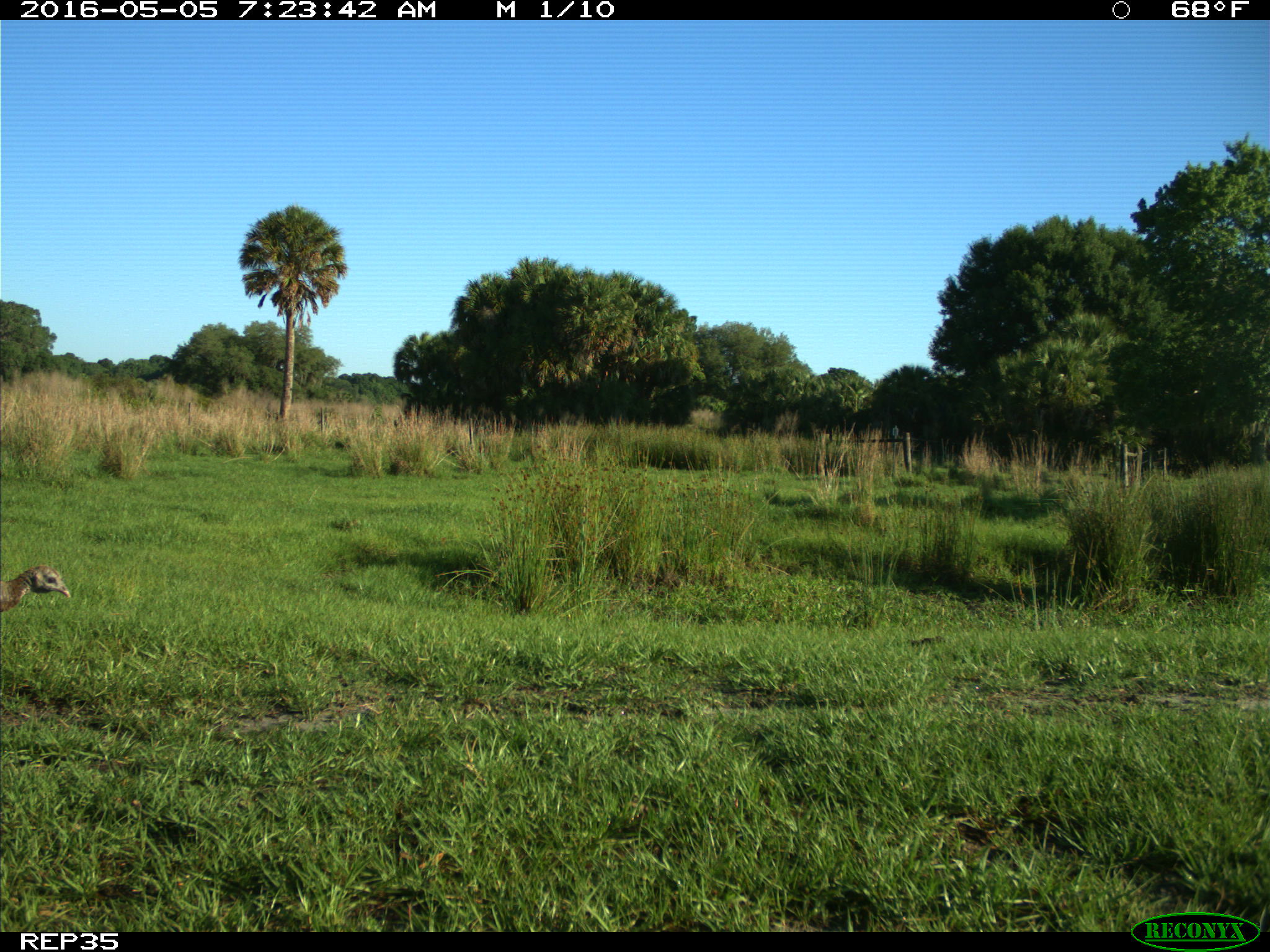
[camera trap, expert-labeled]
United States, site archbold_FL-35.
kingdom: Animalia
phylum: Chordata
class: Aves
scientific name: Aves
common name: birds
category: unidentified bird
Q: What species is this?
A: Unidentified bird (birds) (Aves).